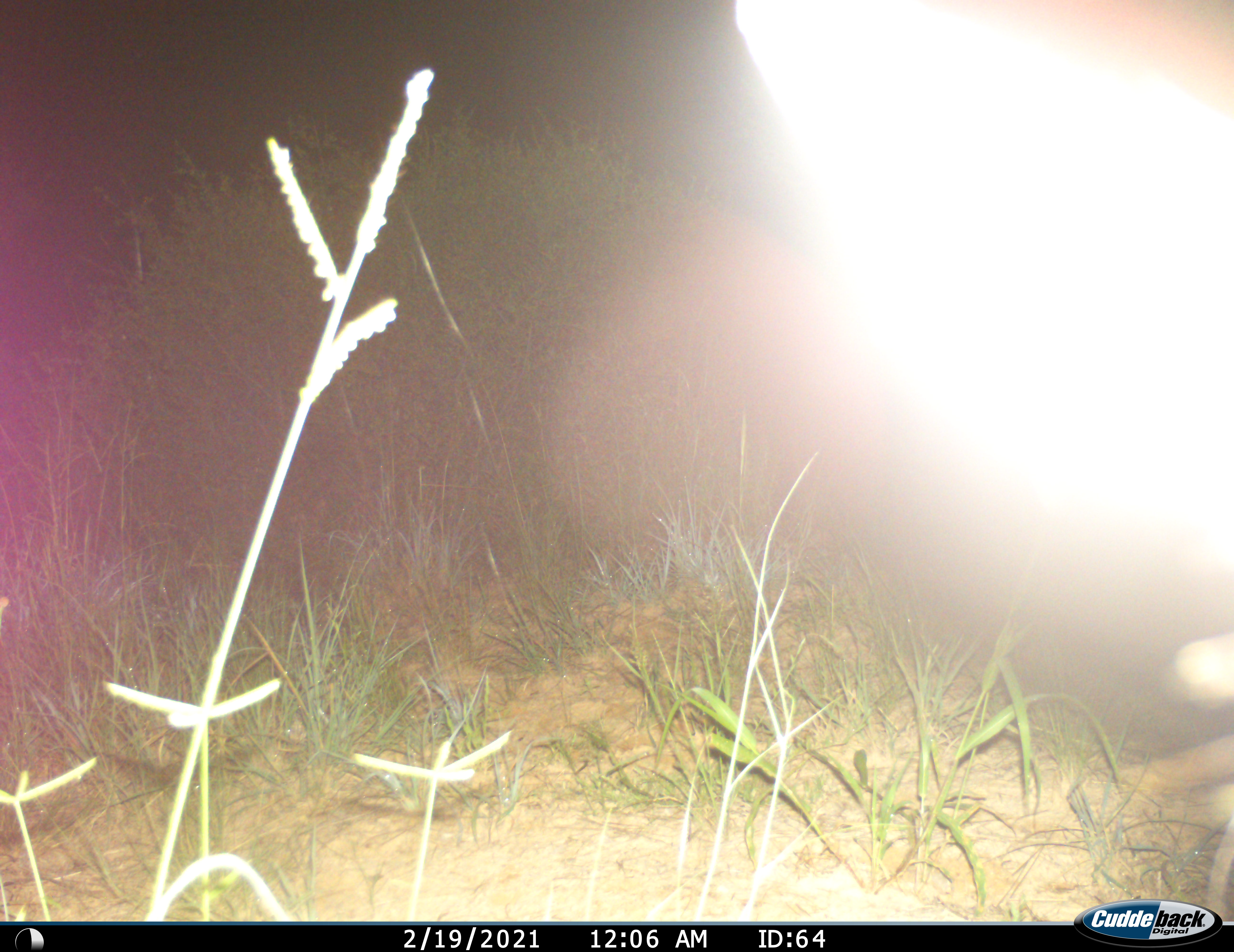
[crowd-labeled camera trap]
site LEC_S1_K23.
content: unidentified animal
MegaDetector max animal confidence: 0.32